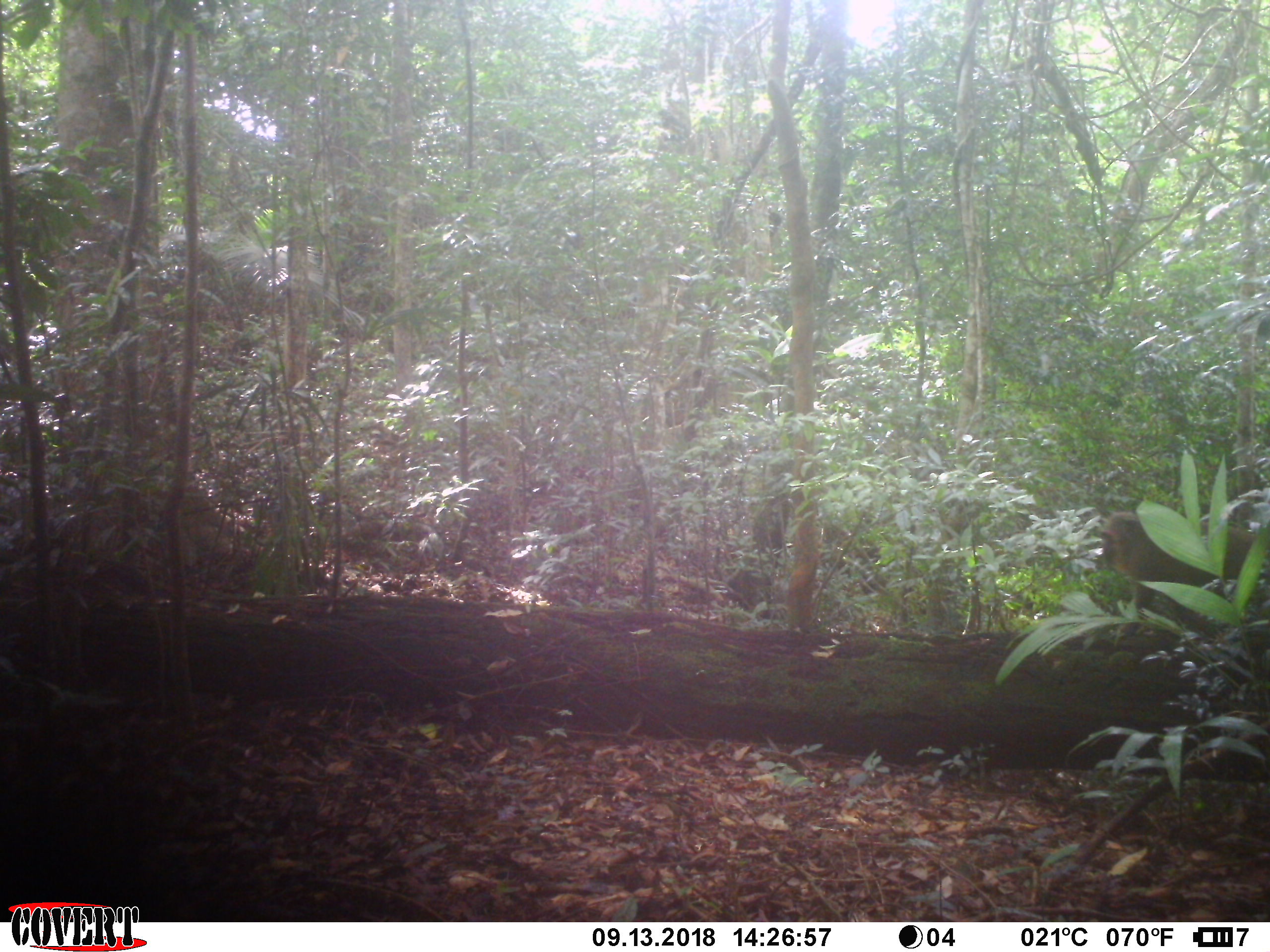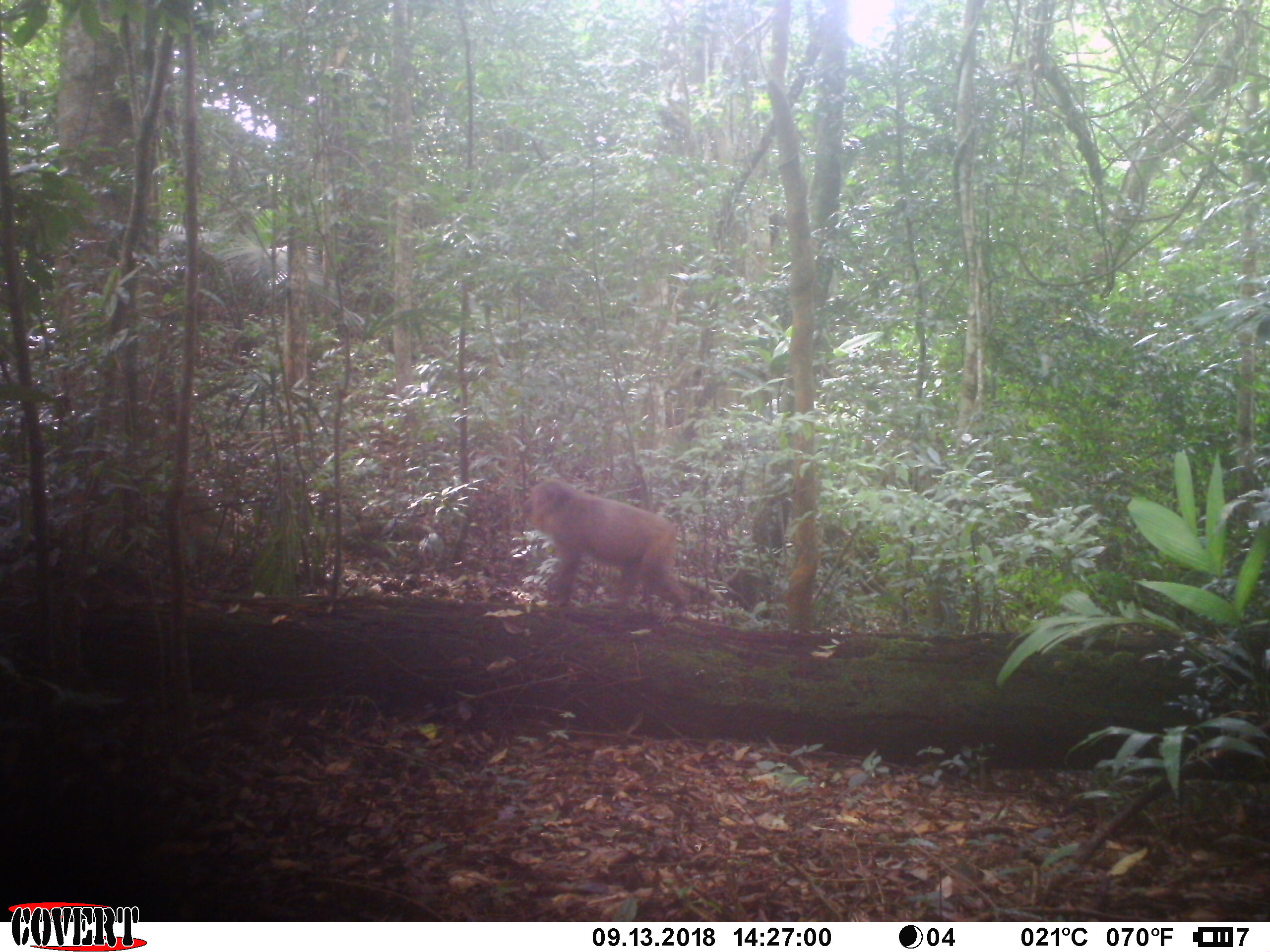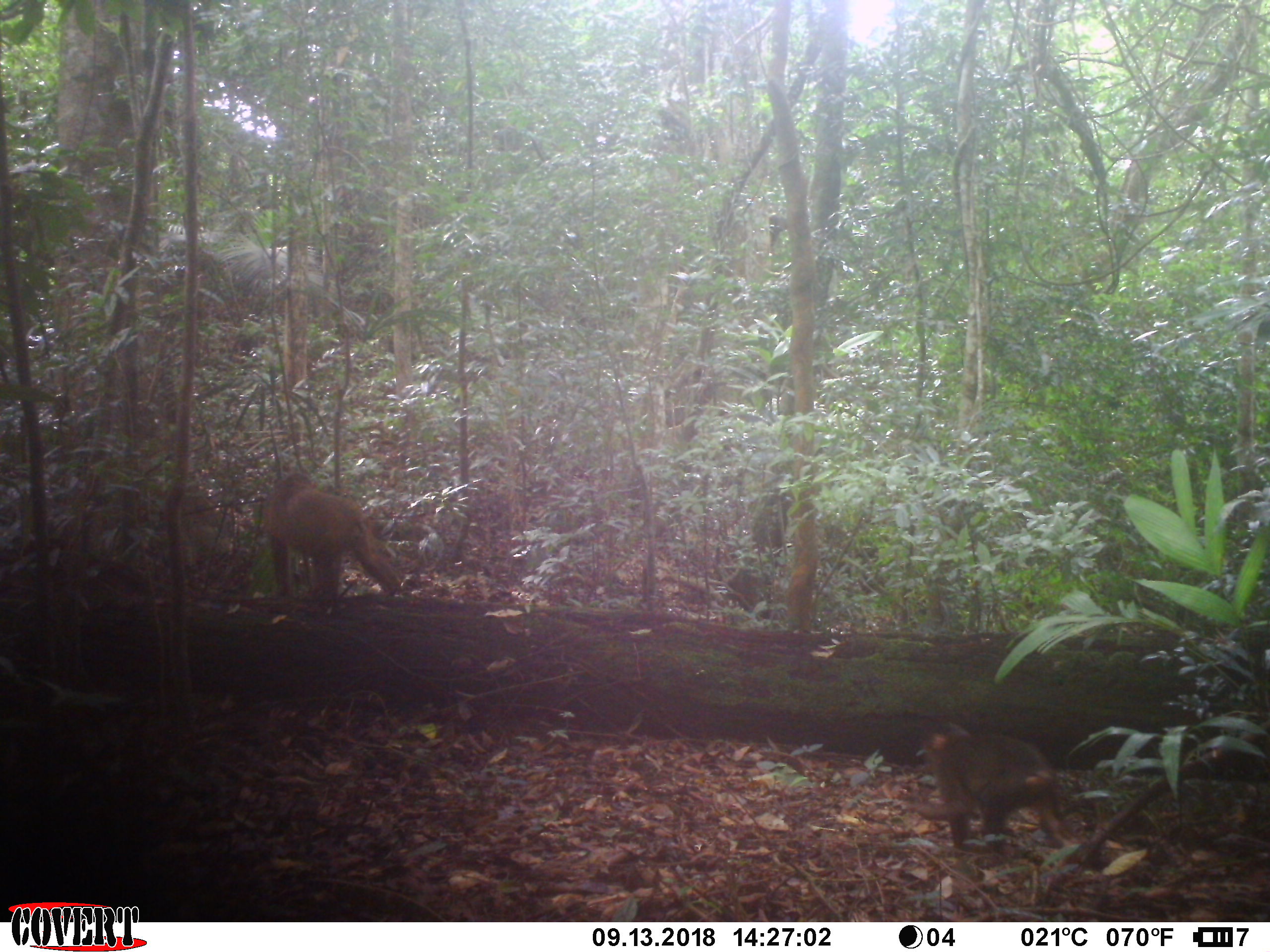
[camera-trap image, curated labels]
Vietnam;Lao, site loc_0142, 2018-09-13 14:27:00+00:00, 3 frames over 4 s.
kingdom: Animalia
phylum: Chordata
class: Mammalia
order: Primates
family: Cercopithecidae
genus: Macaca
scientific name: Macaca arctoides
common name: stump-tailed macaque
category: stump tailed macaque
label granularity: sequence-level